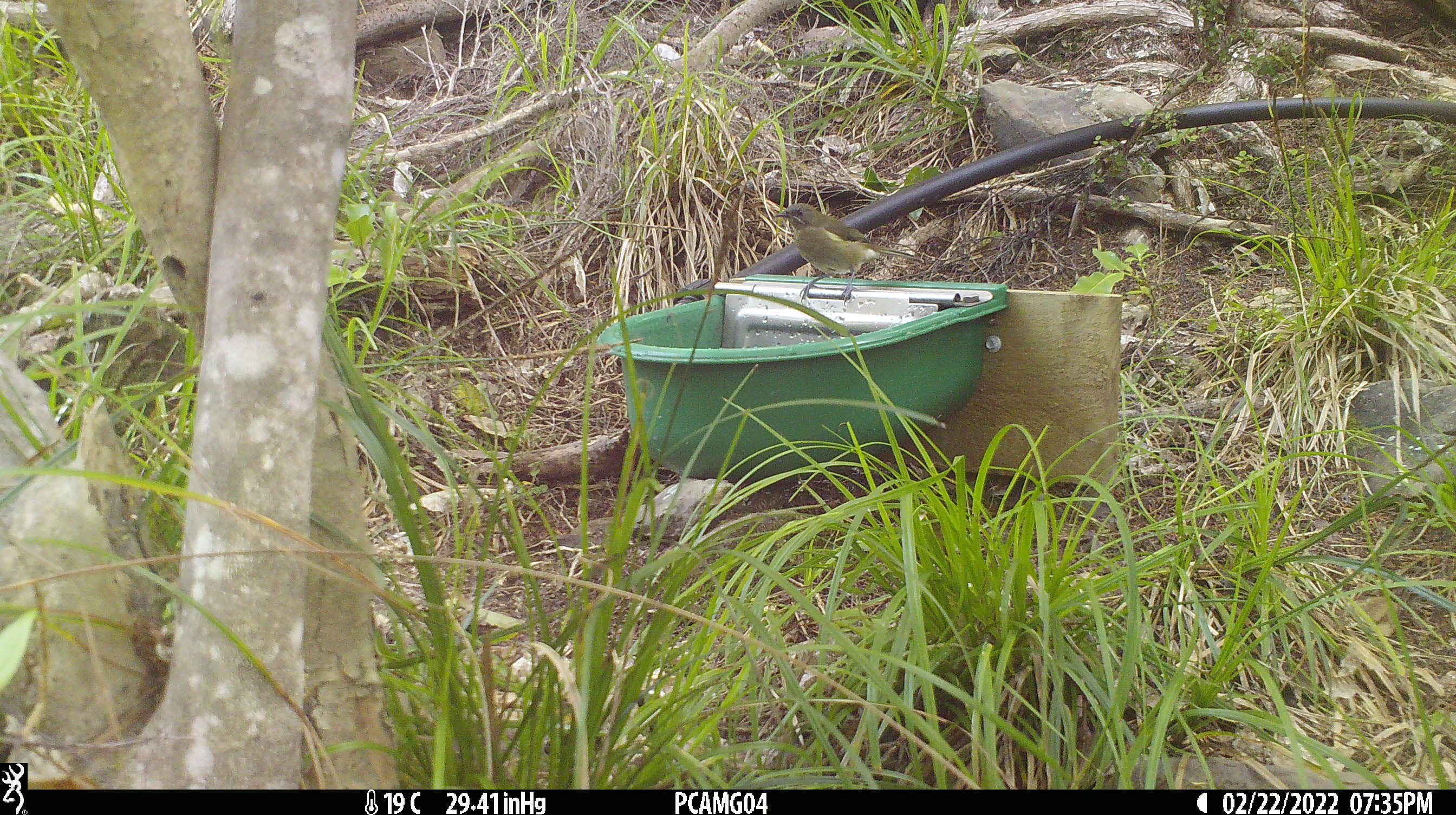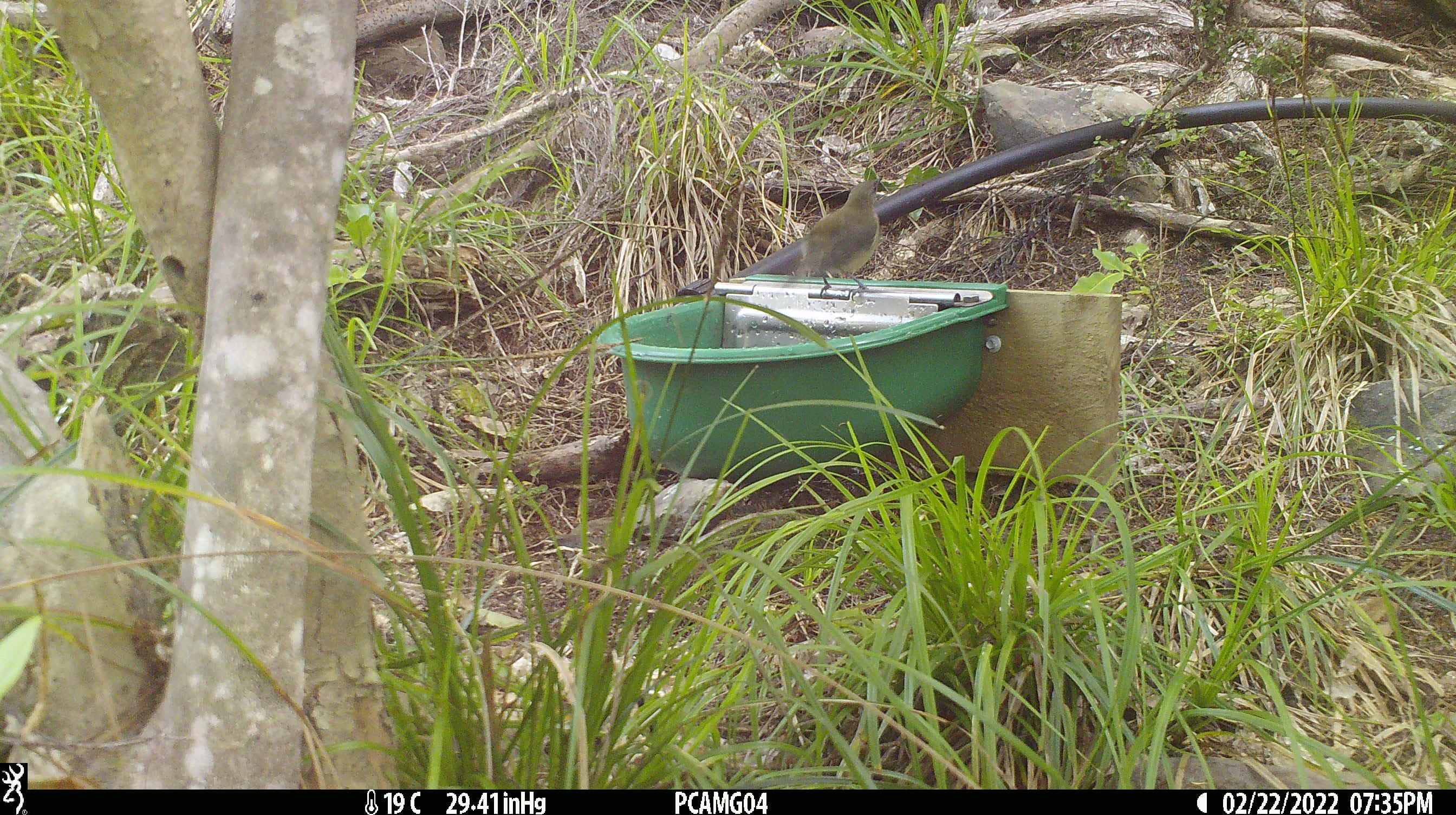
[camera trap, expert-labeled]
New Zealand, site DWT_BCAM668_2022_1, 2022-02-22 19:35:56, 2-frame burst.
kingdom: Animalia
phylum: Chordata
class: Aves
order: Passeriformes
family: Meliphagidae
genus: Anthornis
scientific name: Anthornis melanura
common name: new zealand bellbird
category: bellbird